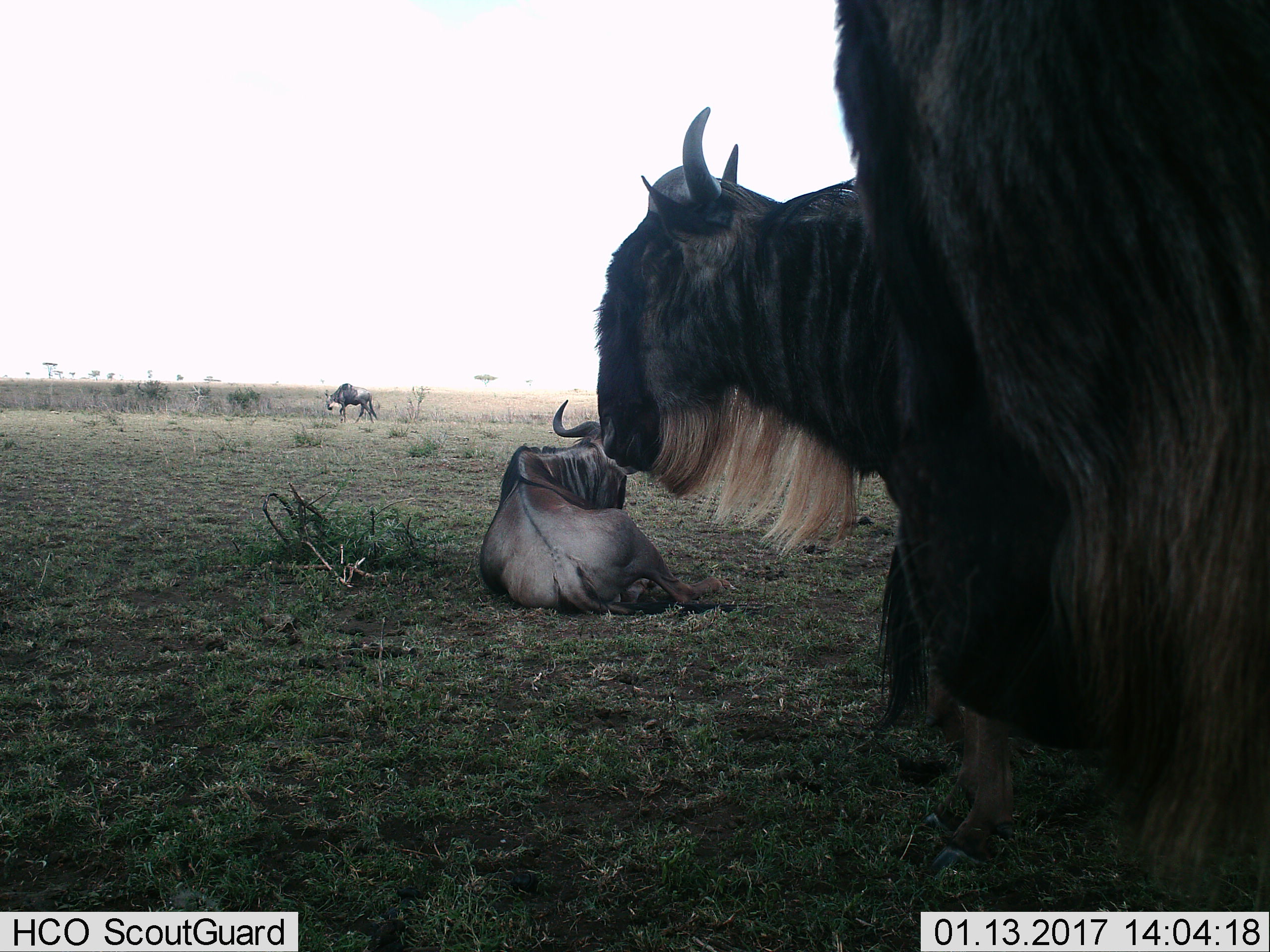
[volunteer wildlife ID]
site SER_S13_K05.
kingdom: Animalia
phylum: Chordata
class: Mammalia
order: Artiodactyla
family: Bovidae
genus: Connochaetes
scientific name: Connochaetes taurinus taurinus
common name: blue wildebeest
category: wildebeestblue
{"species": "wildebeestblue (blue wildebeest) (Connochaetes taurinus taurinus)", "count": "4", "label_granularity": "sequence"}